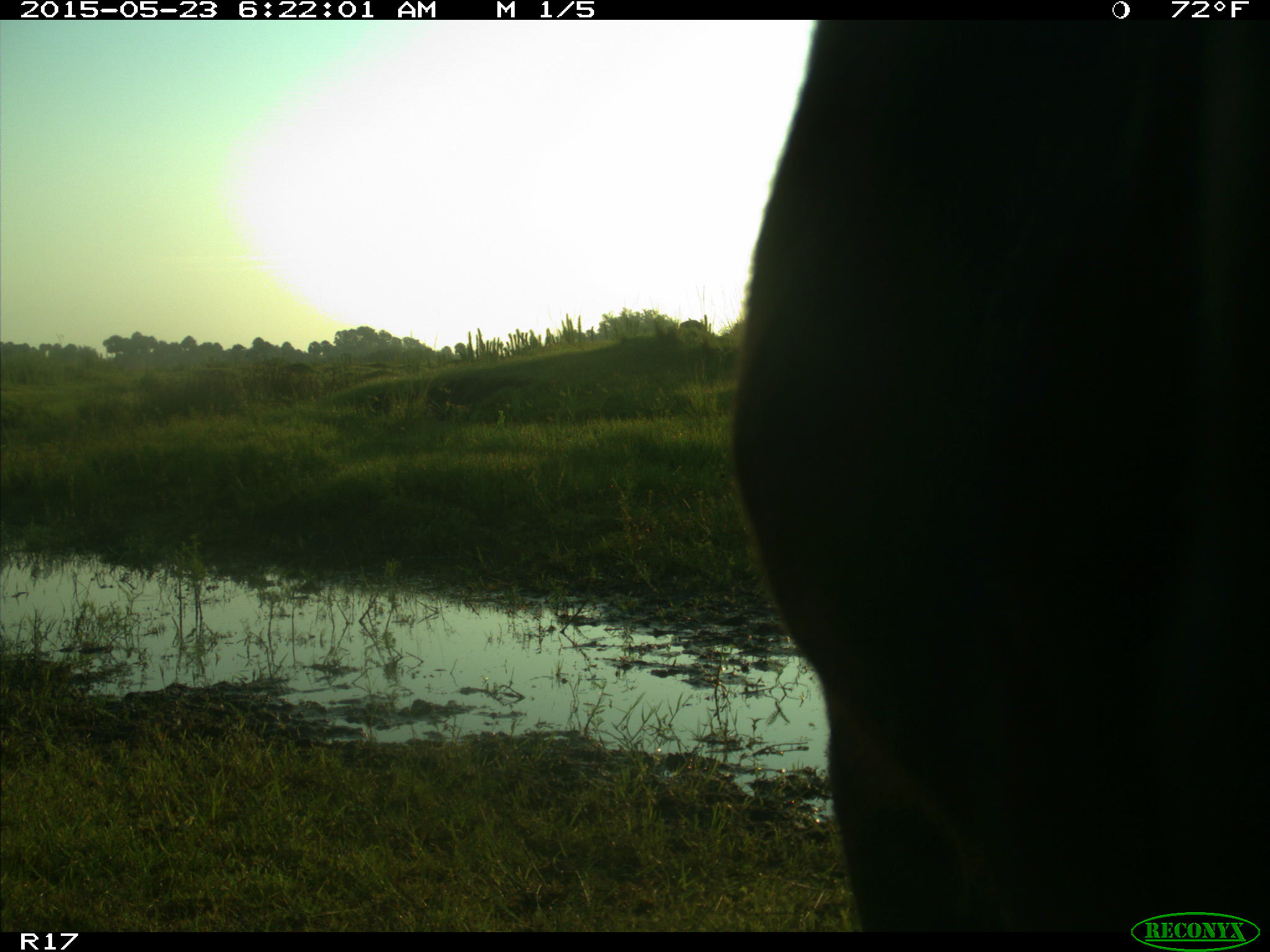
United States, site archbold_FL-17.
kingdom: Animalia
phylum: Chordata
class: Mammalia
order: Artiodactyla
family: Bovidae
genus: Bos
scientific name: Bos taurus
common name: domestic cow